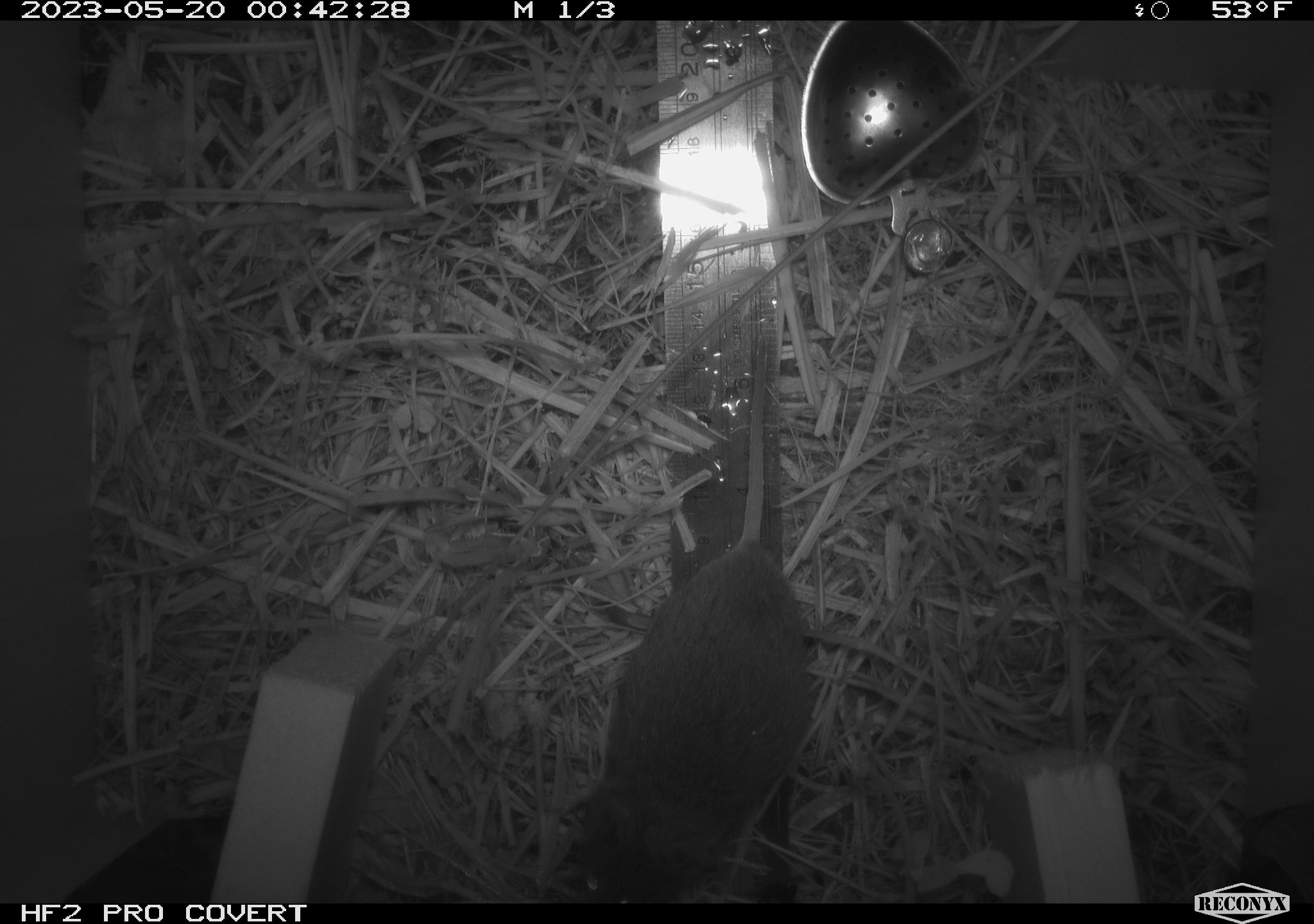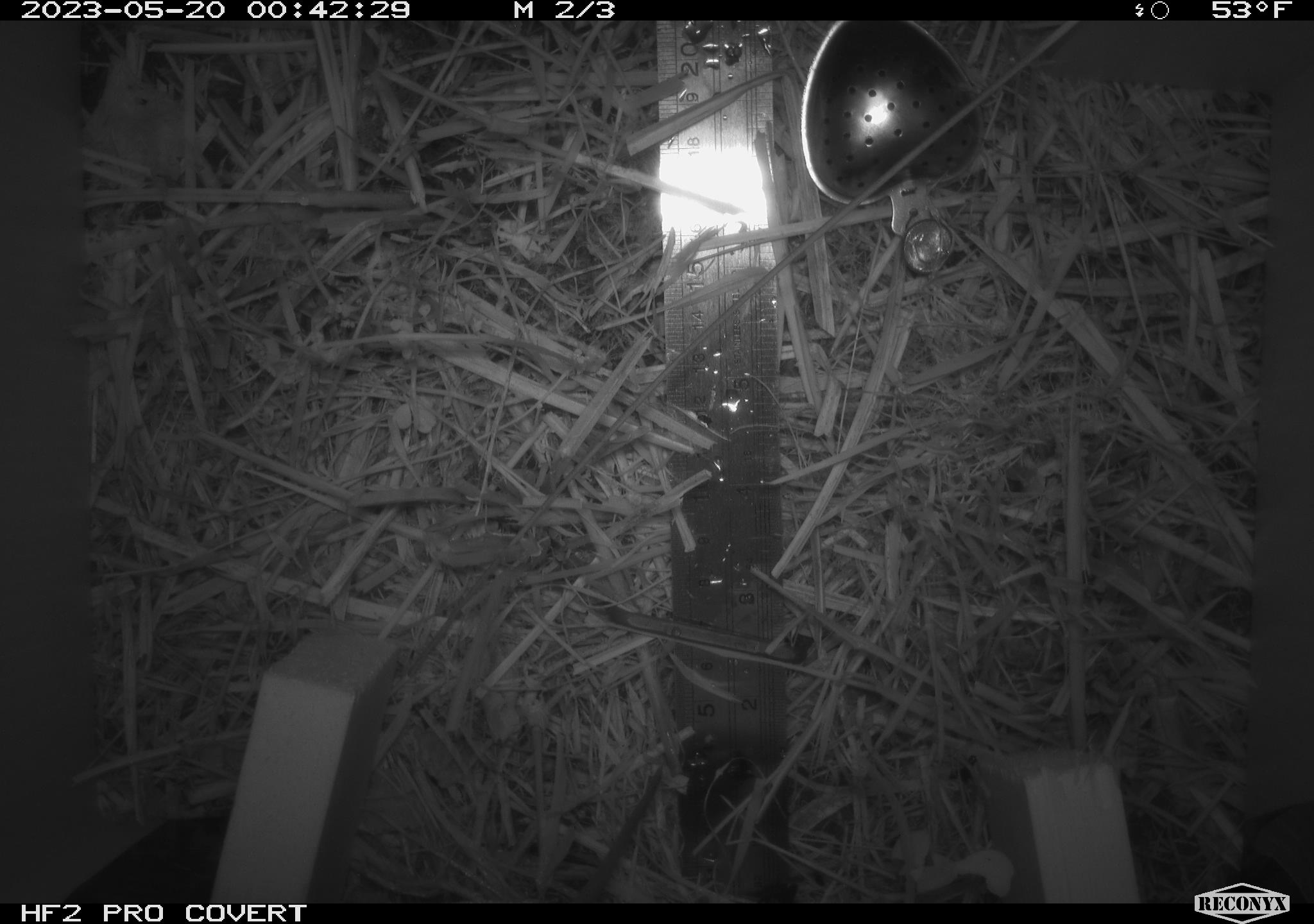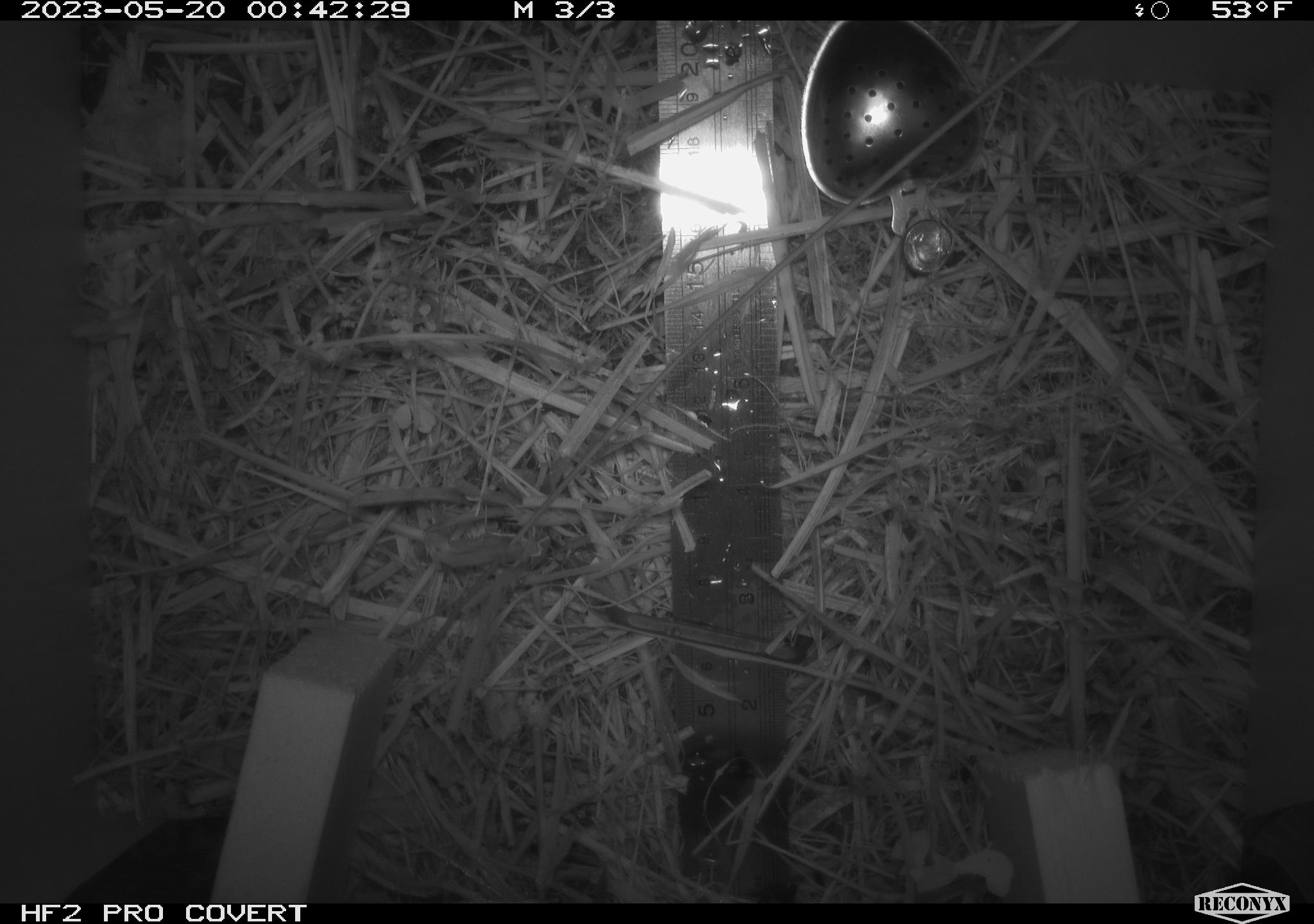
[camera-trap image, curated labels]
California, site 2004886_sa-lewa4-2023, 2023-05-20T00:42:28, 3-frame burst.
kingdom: Animalia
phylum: Chordata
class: Mammalia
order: Rodentia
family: Cricetidae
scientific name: Cricetidae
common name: hamsters, voles, lemmings, and allies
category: cricetidae family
Cricetidae family (hamsters, voles, lemmings, and allies) (Cricetidae).